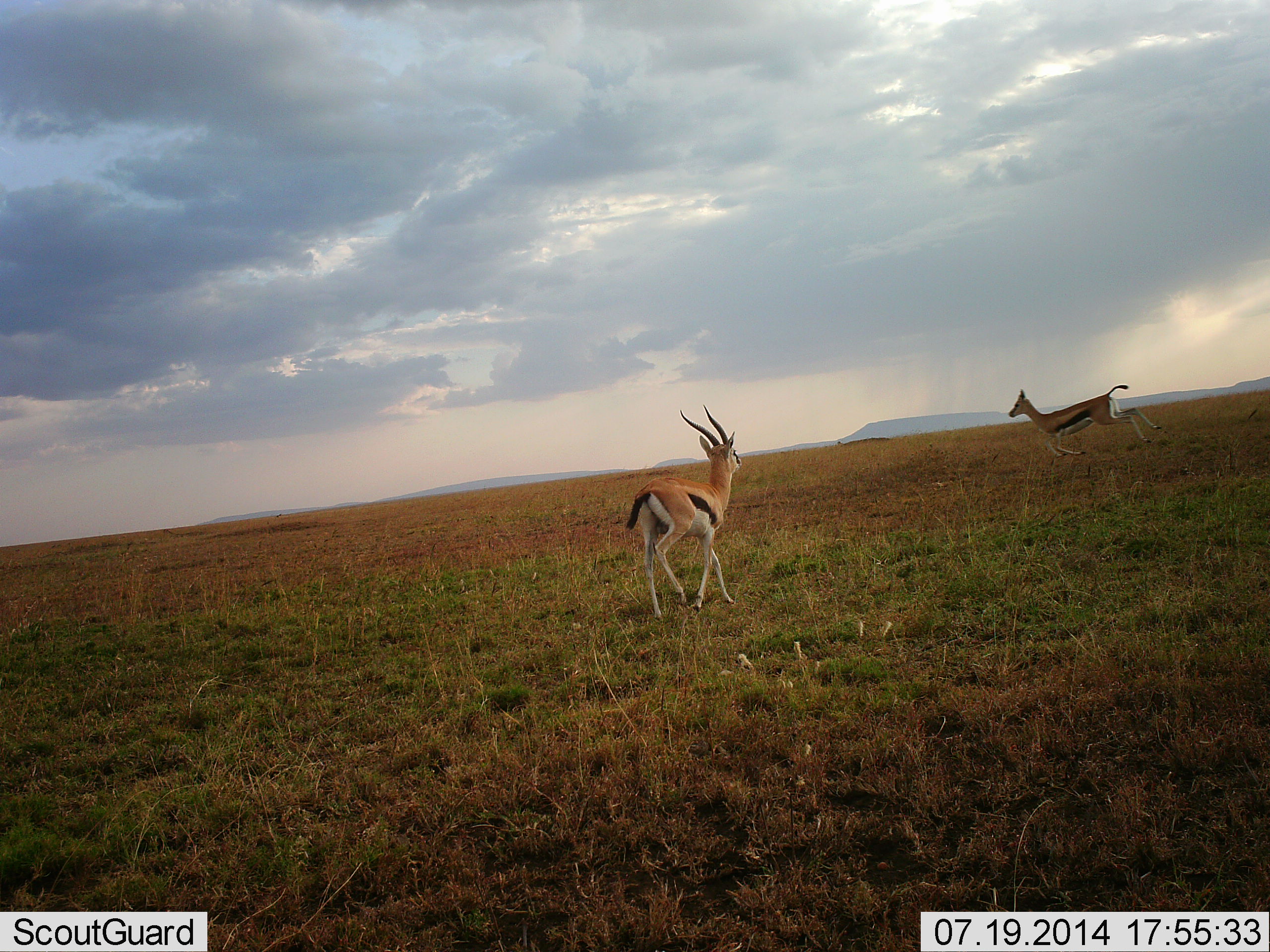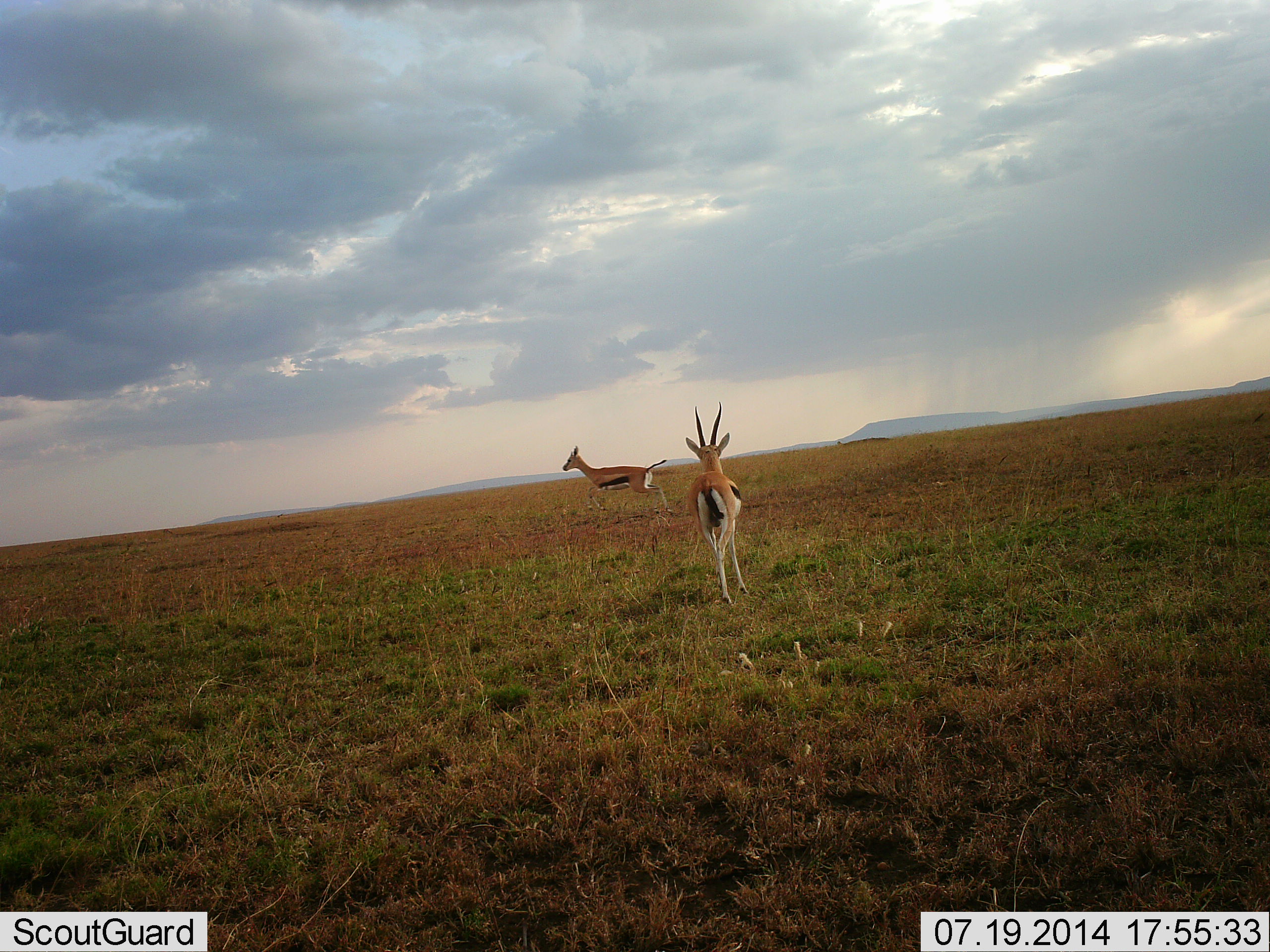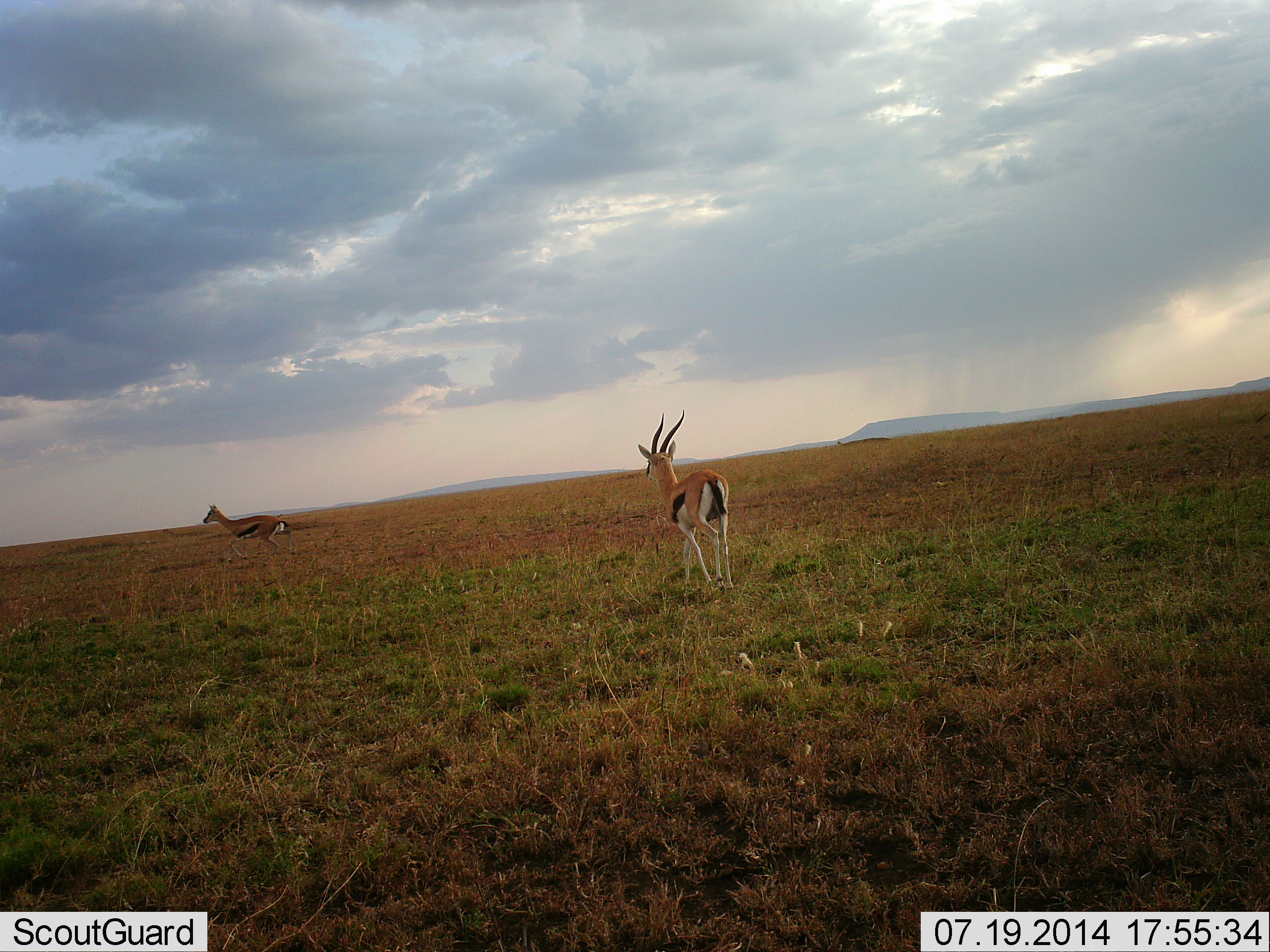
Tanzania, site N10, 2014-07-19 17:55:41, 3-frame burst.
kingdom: Animalia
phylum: Chordata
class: Mammalia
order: Artiodactyla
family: Bovidae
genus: Eudorcas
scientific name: Eudorcas thomsonii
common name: thomson's gazelle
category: gazellethomsons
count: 2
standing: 60%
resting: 0%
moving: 80%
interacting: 10%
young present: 0%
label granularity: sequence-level